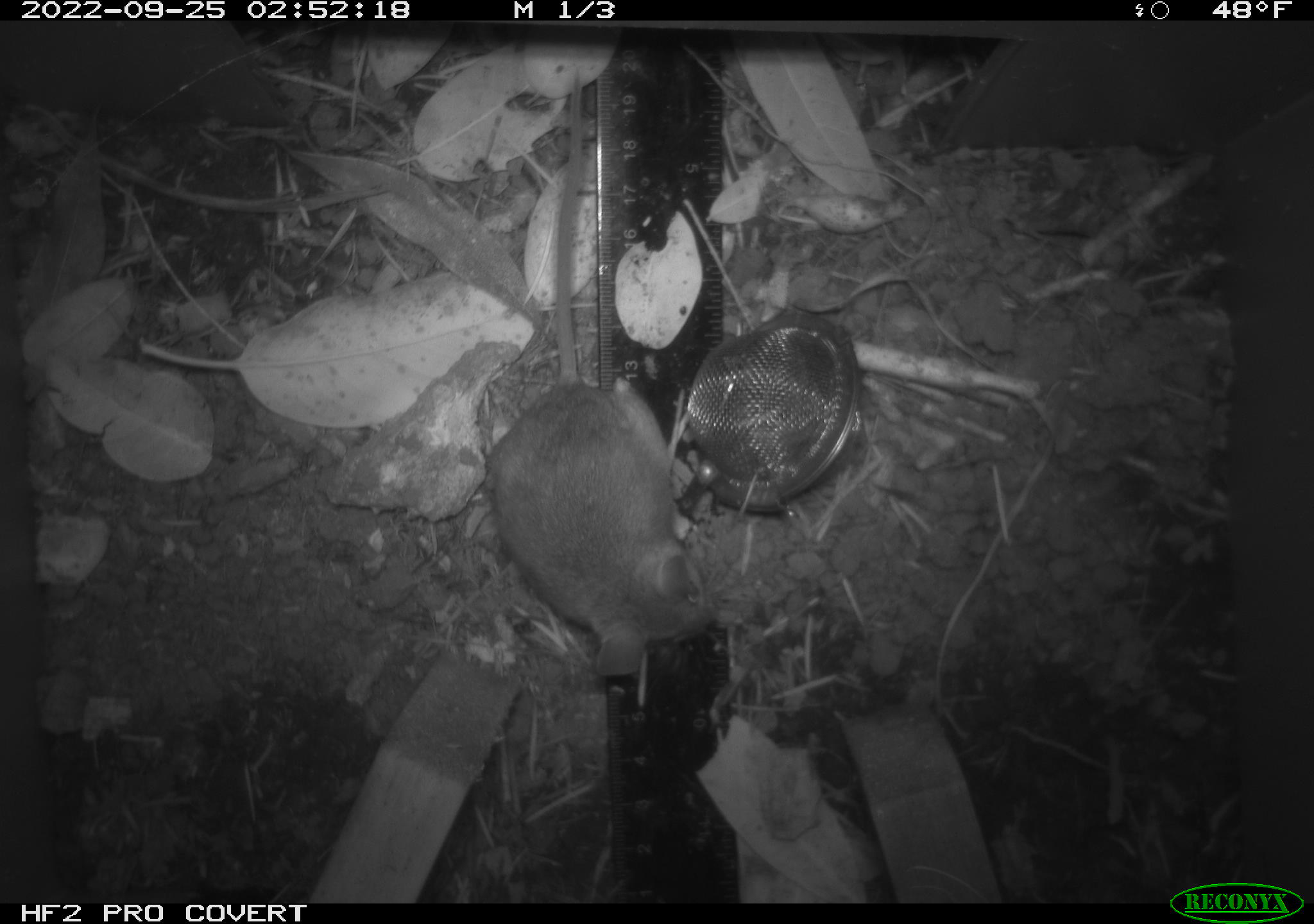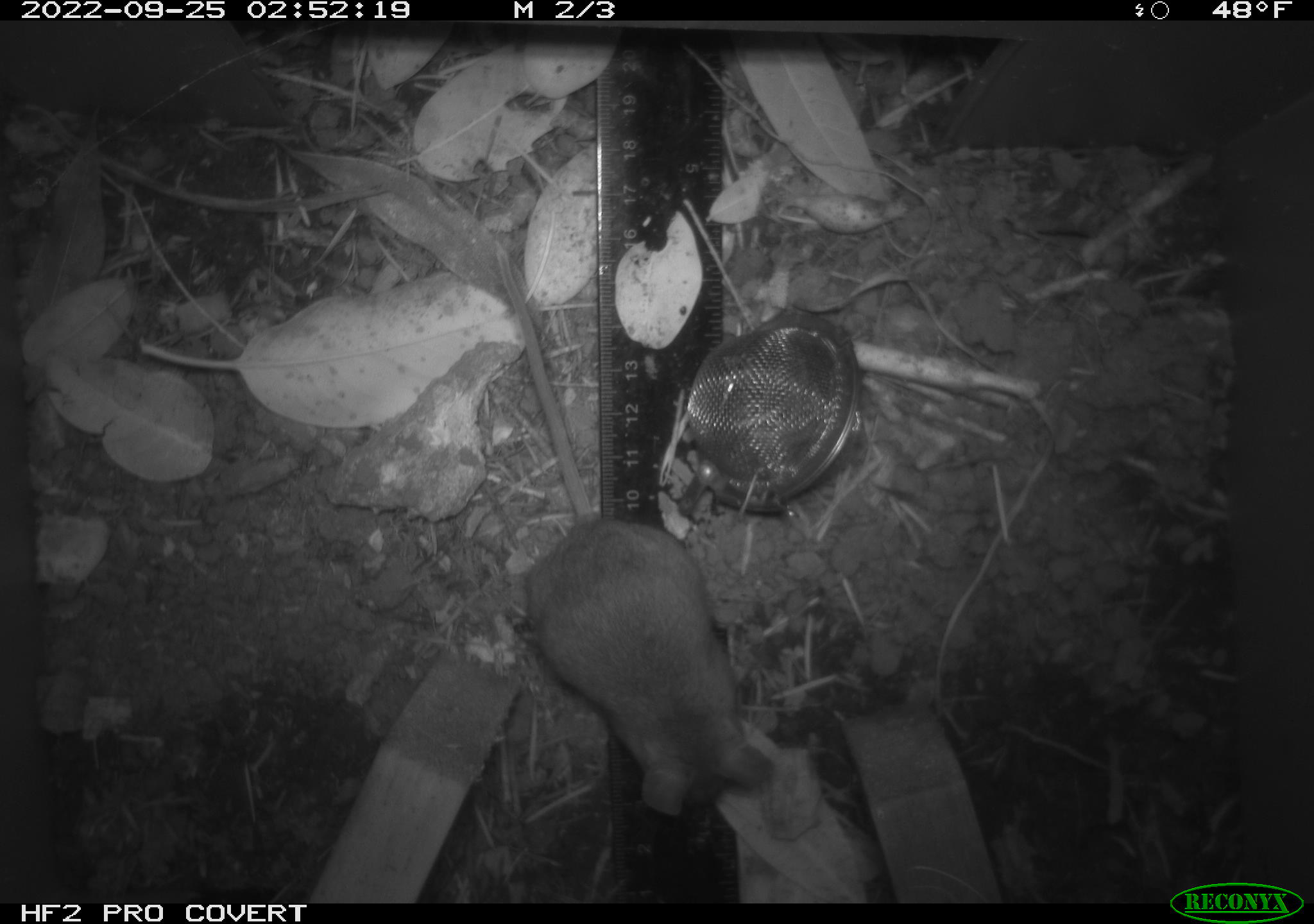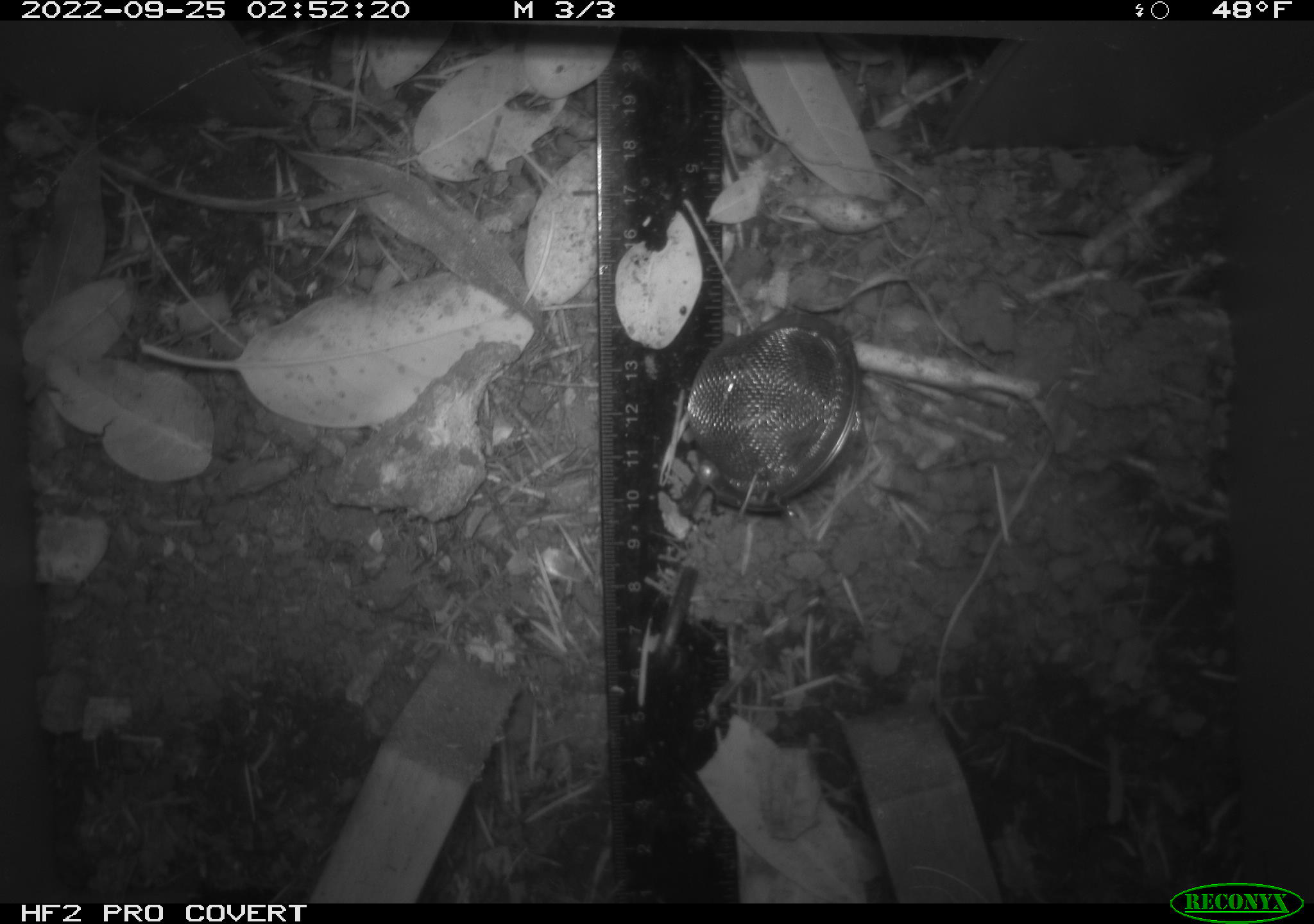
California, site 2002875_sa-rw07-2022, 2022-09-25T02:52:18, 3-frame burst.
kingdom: Animalia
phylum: Chordata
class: Mammalia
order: Rodentia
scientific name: Rodentia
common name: mouse species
Mouse species (Rodentia).